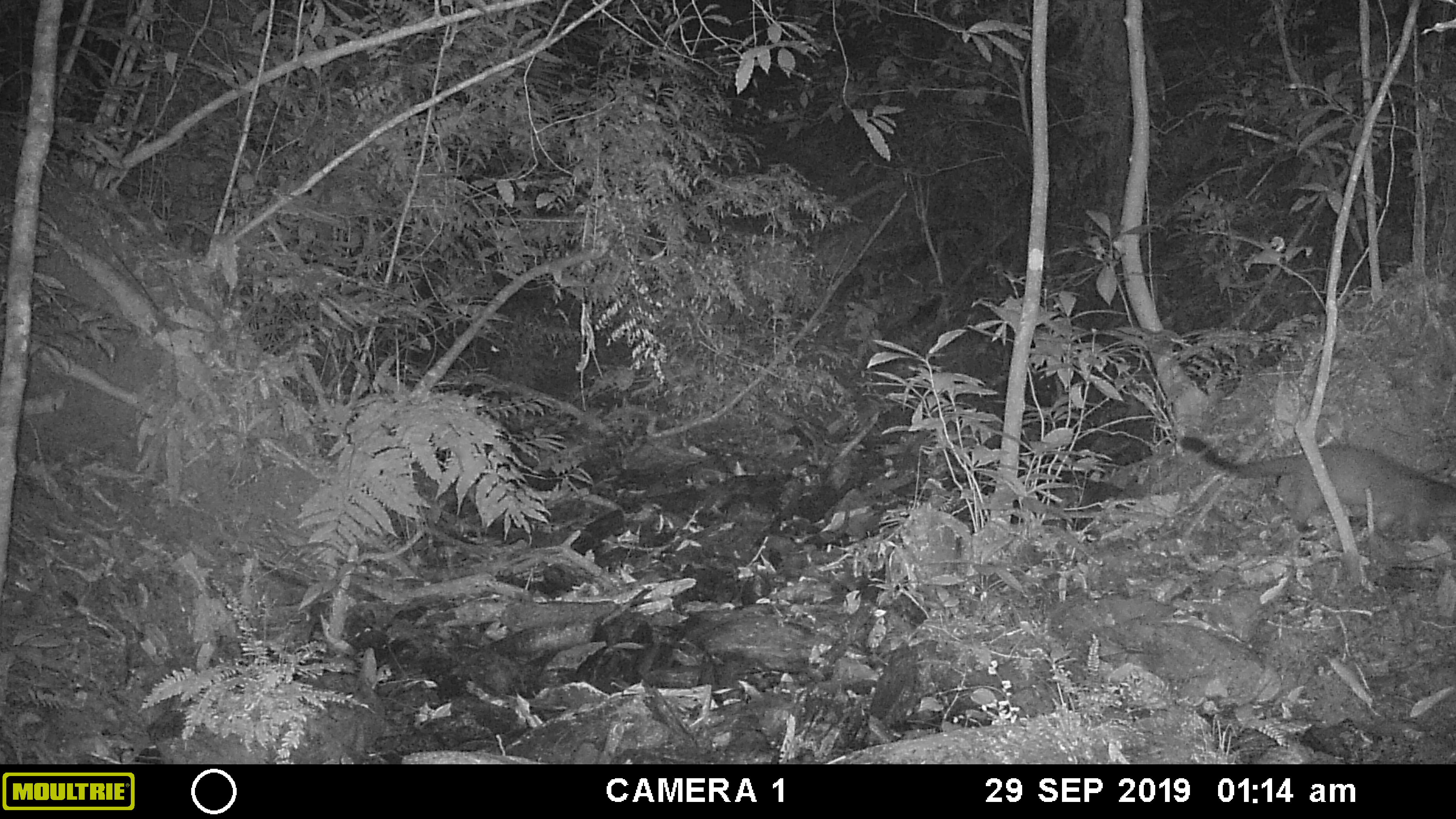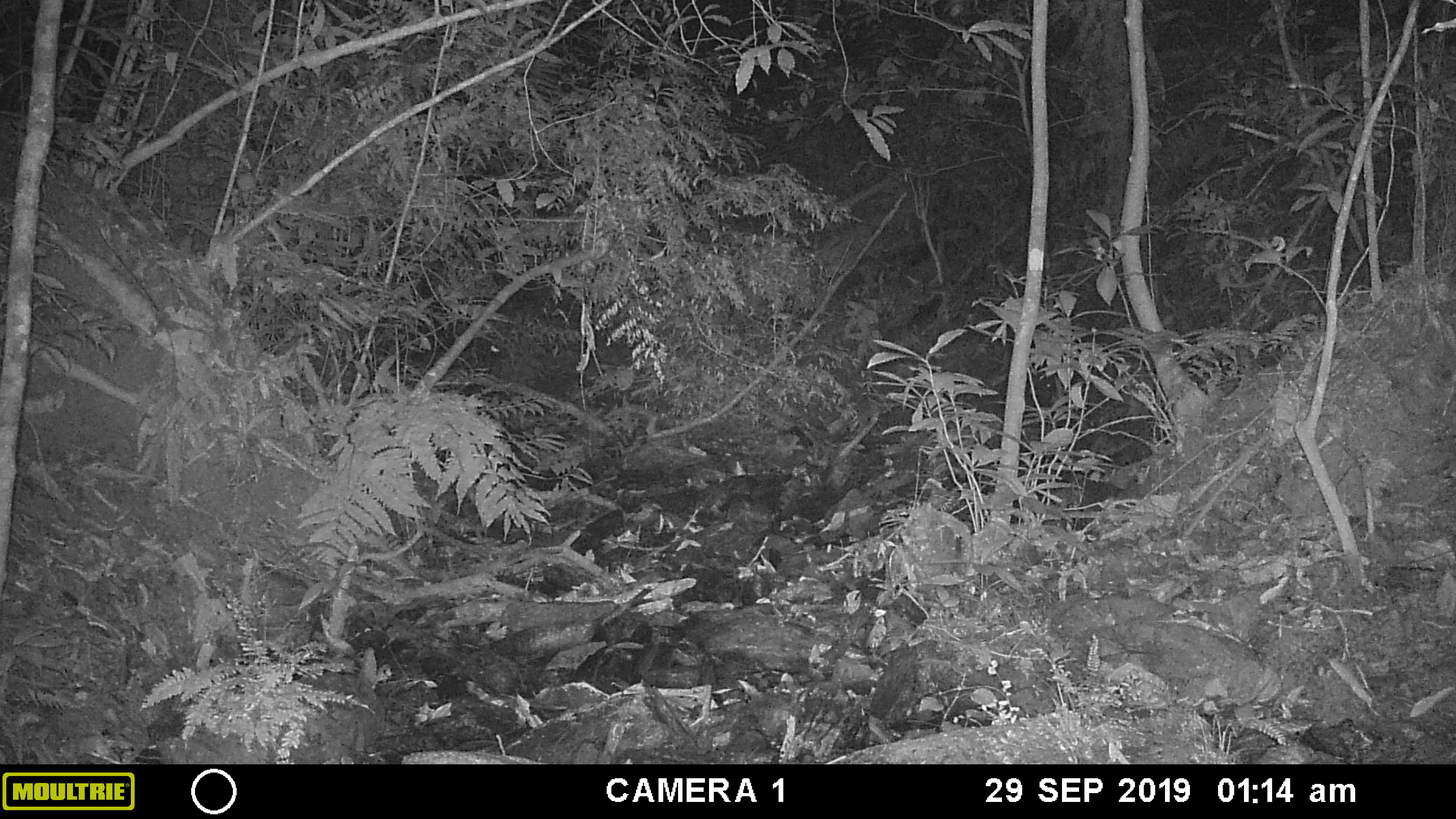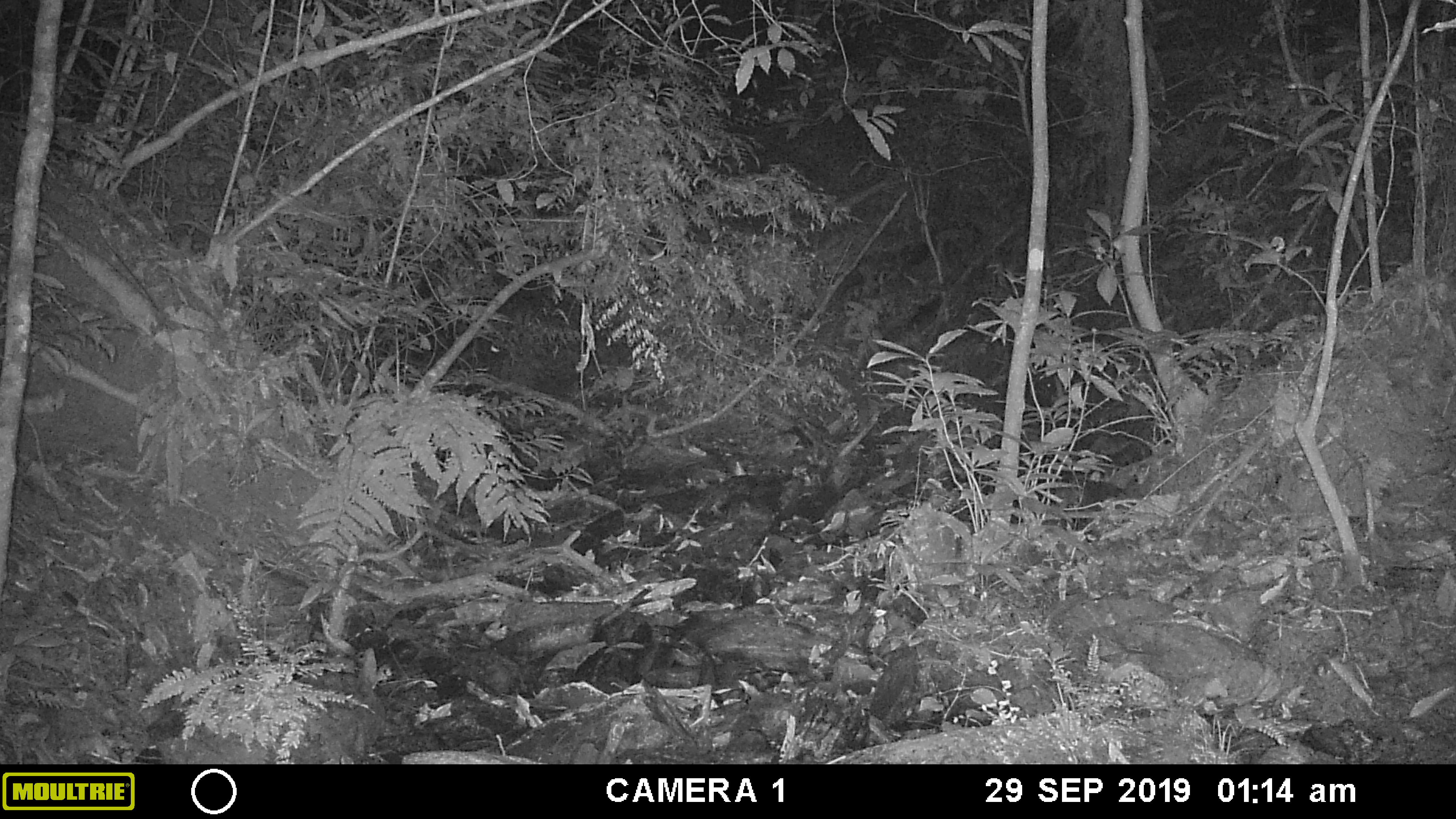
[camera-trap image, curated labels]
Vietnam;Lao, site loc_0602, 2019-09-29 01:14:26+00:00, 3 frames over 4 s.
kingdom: Animalia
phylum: Chordata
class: Mammalia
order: Carnivora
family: Viverridae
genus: Paguma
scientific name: Paguma larvata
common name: masked palm civet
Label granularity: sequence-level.